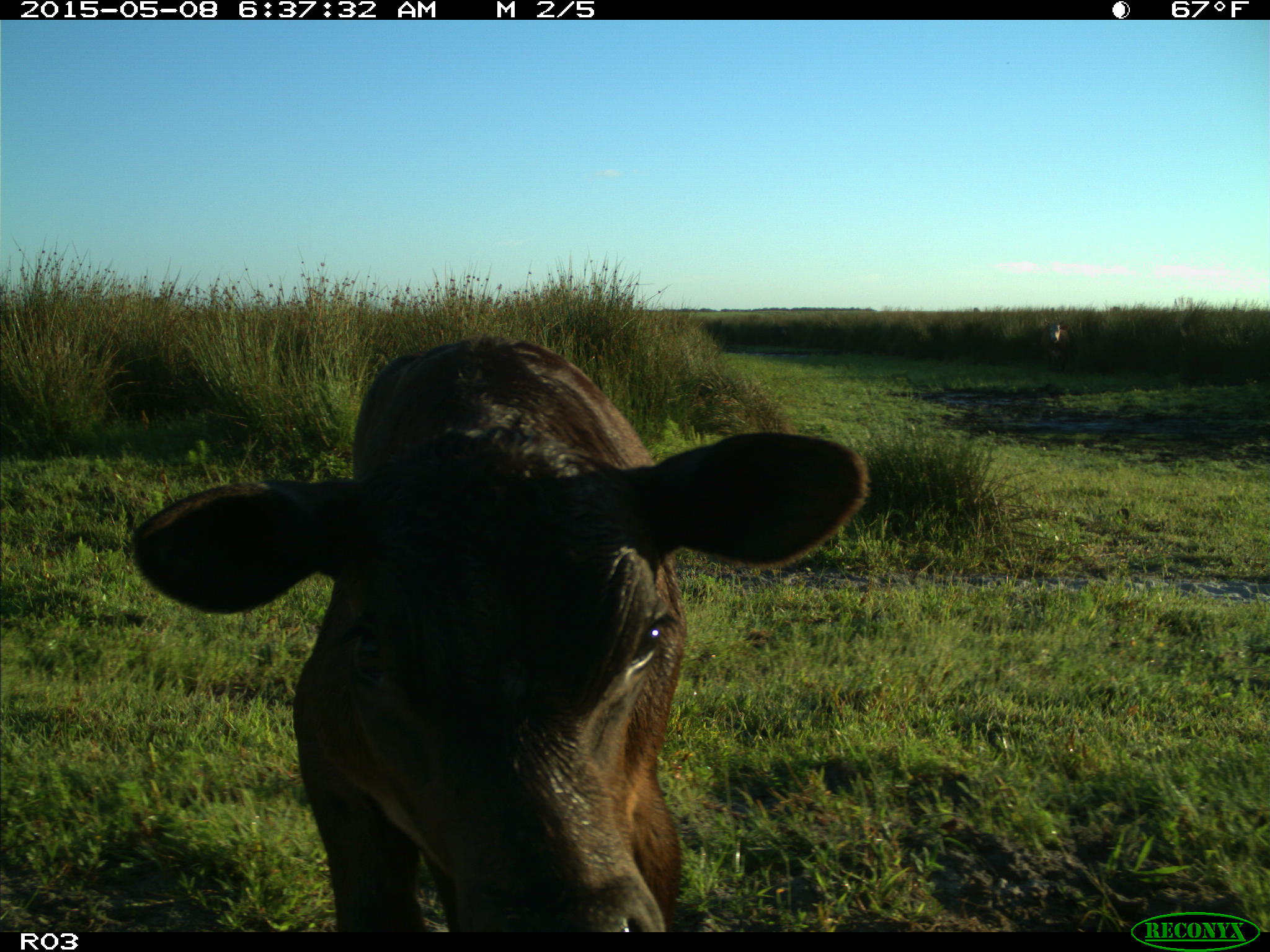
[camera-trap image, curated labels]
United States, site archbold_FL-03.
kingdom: Animalia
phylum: Chordata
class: Mammalia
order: Artiodactyla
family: Bovidae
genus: Bos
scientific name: Bos taurus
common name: domestic cow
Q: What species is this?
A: Bos taurus (domestic cow).